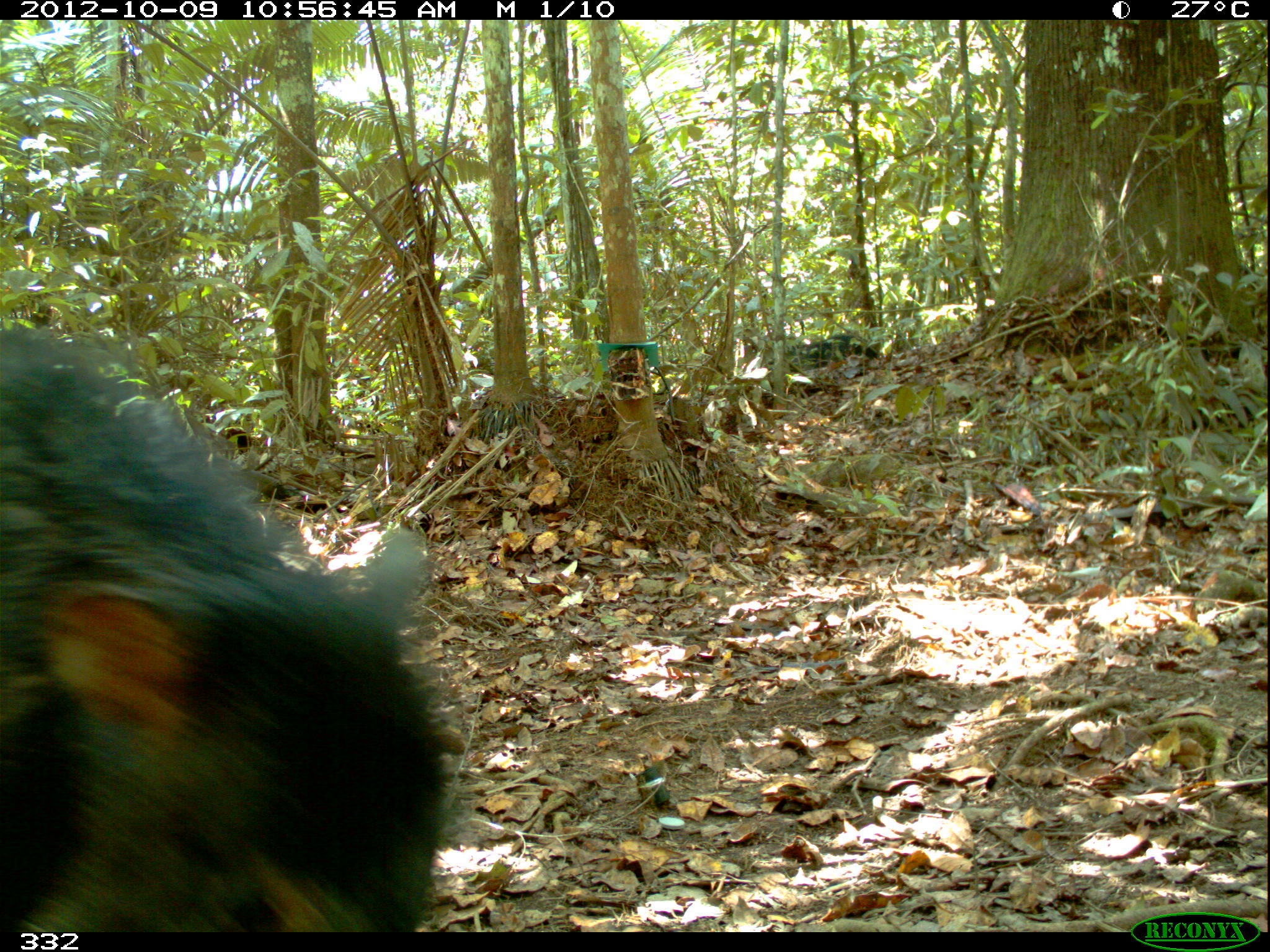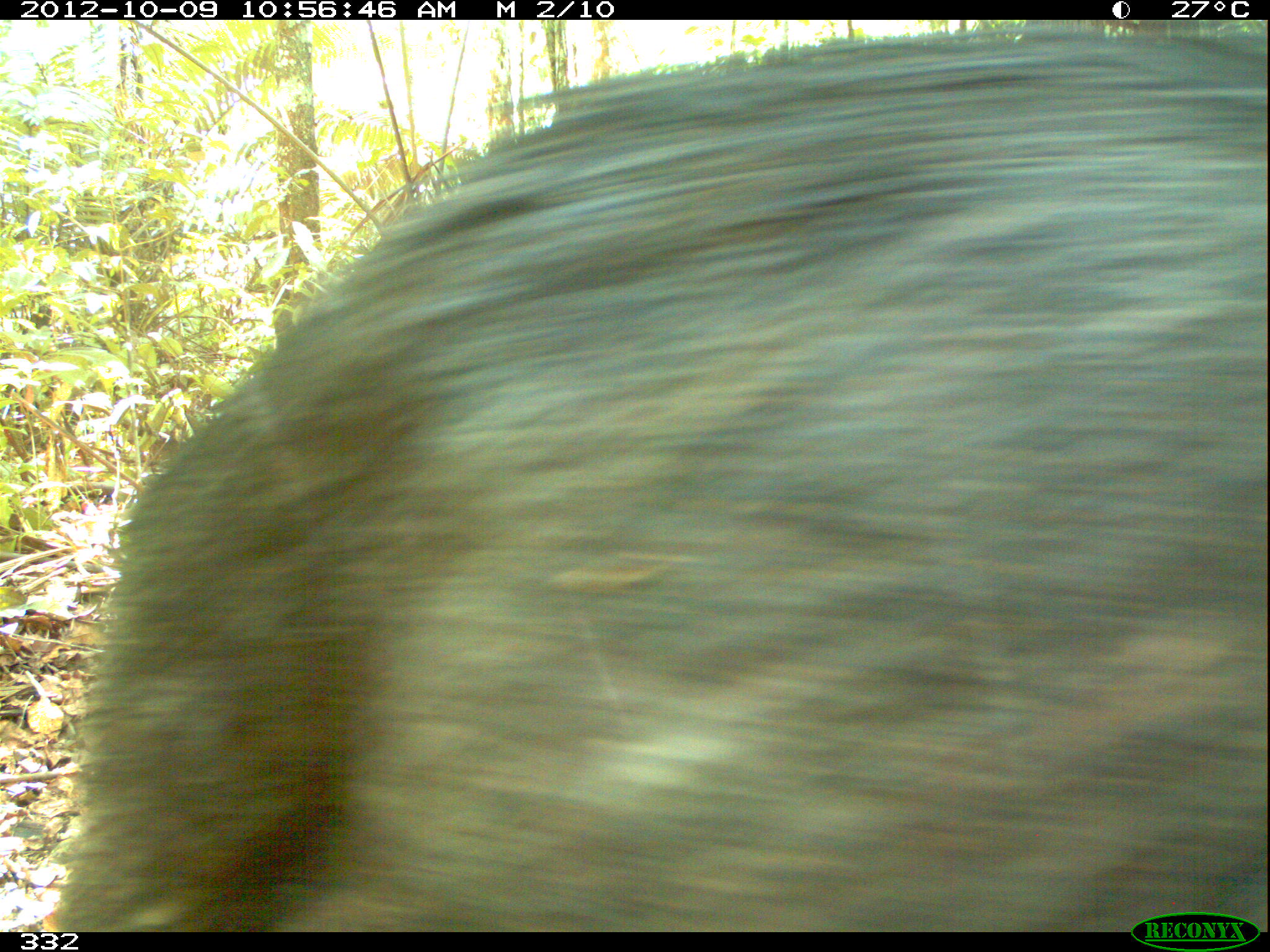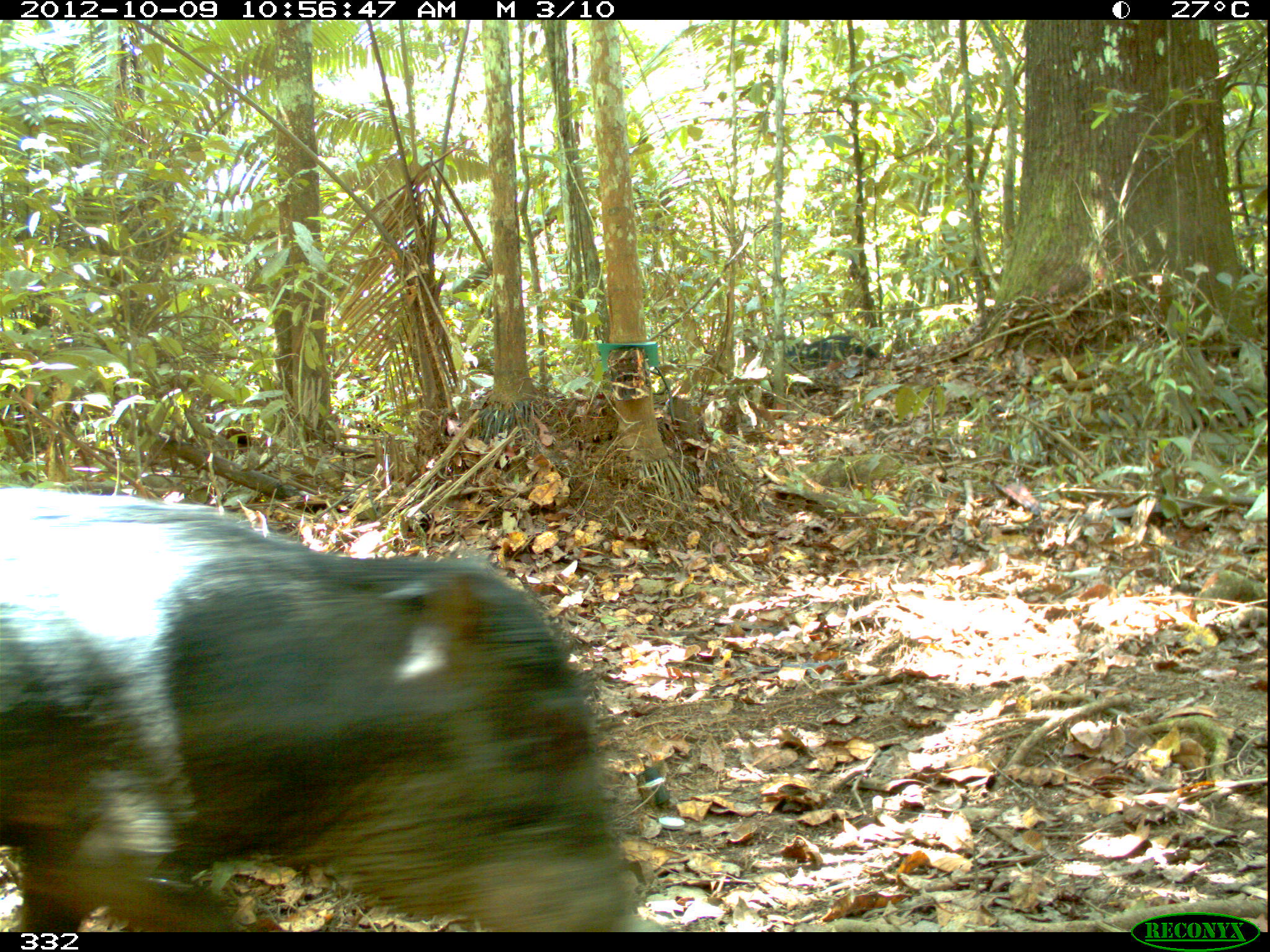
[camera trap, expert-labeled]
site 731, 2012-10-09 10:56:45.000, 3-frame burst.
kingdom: Animalia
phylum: Chordata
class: Mammalia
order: Artiodactyla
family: Tayassuidae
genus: Tayassu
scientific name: Tayassu pecari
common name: white-lipped peccary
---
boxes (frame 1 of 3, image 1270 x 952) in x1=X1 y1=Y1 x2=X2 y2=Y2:
tayassu pecari: x1=0 y1=331 x2=468 y2=931; x1=783 y1=332 x2=879 y2=372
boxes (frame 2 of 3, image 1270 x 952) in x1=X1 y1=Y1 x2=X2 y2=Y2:
tayassu pecari: x1=51 y1=14 x2=1268 y2=931